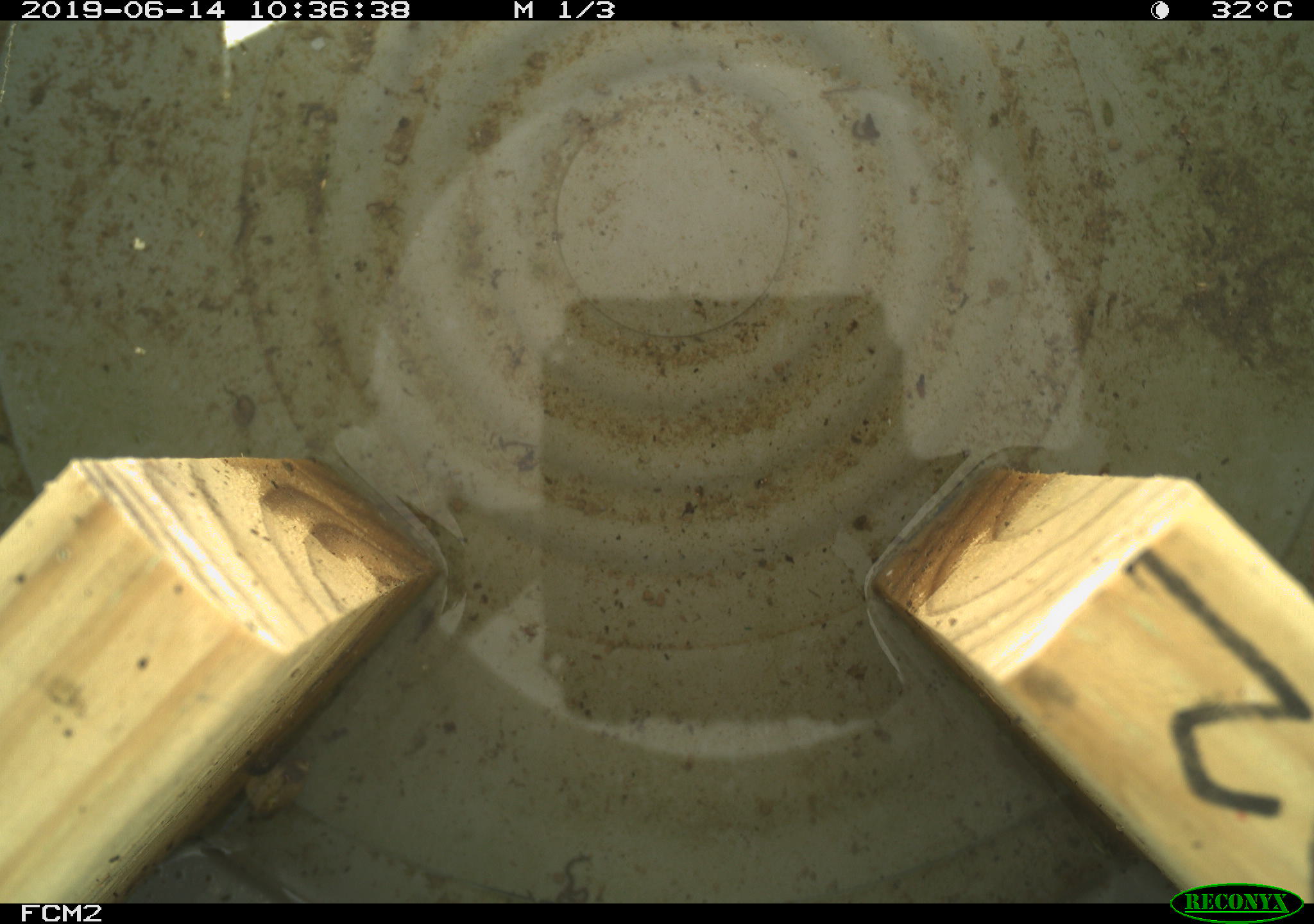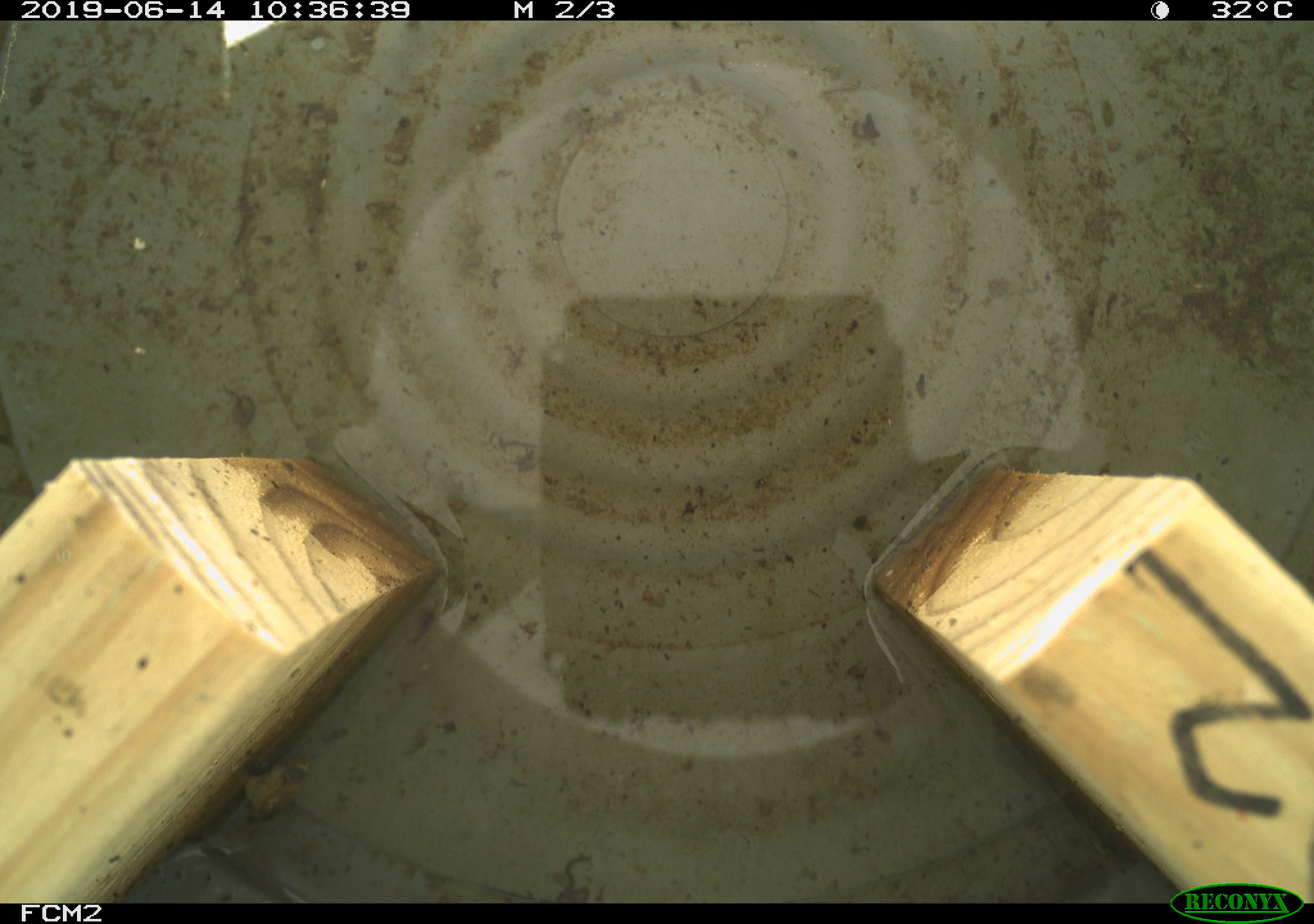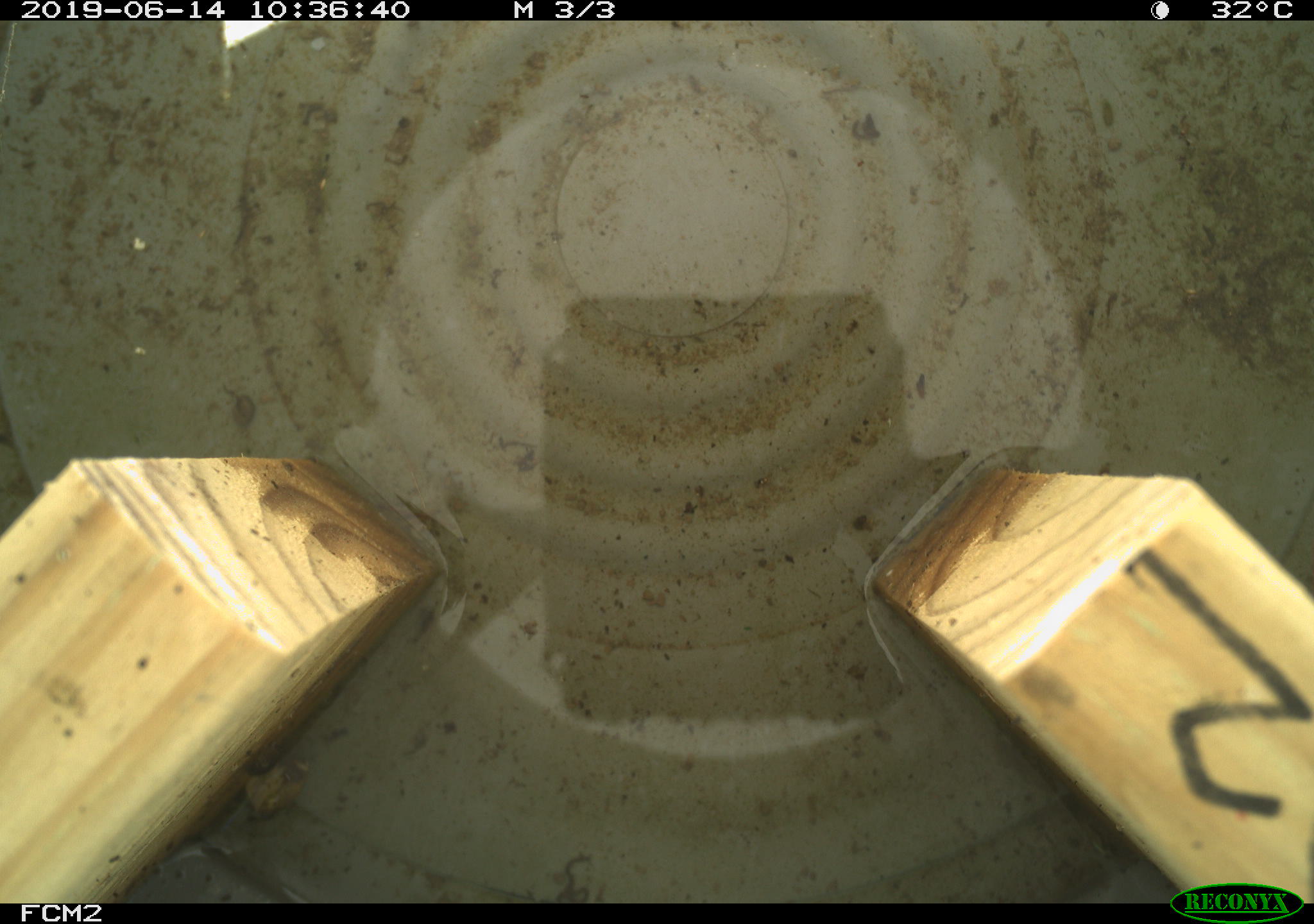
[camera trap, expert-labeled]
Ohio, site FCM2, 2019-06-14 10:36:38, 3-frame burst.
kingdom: Animalia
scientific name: Animalia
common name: animal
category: invertebrate